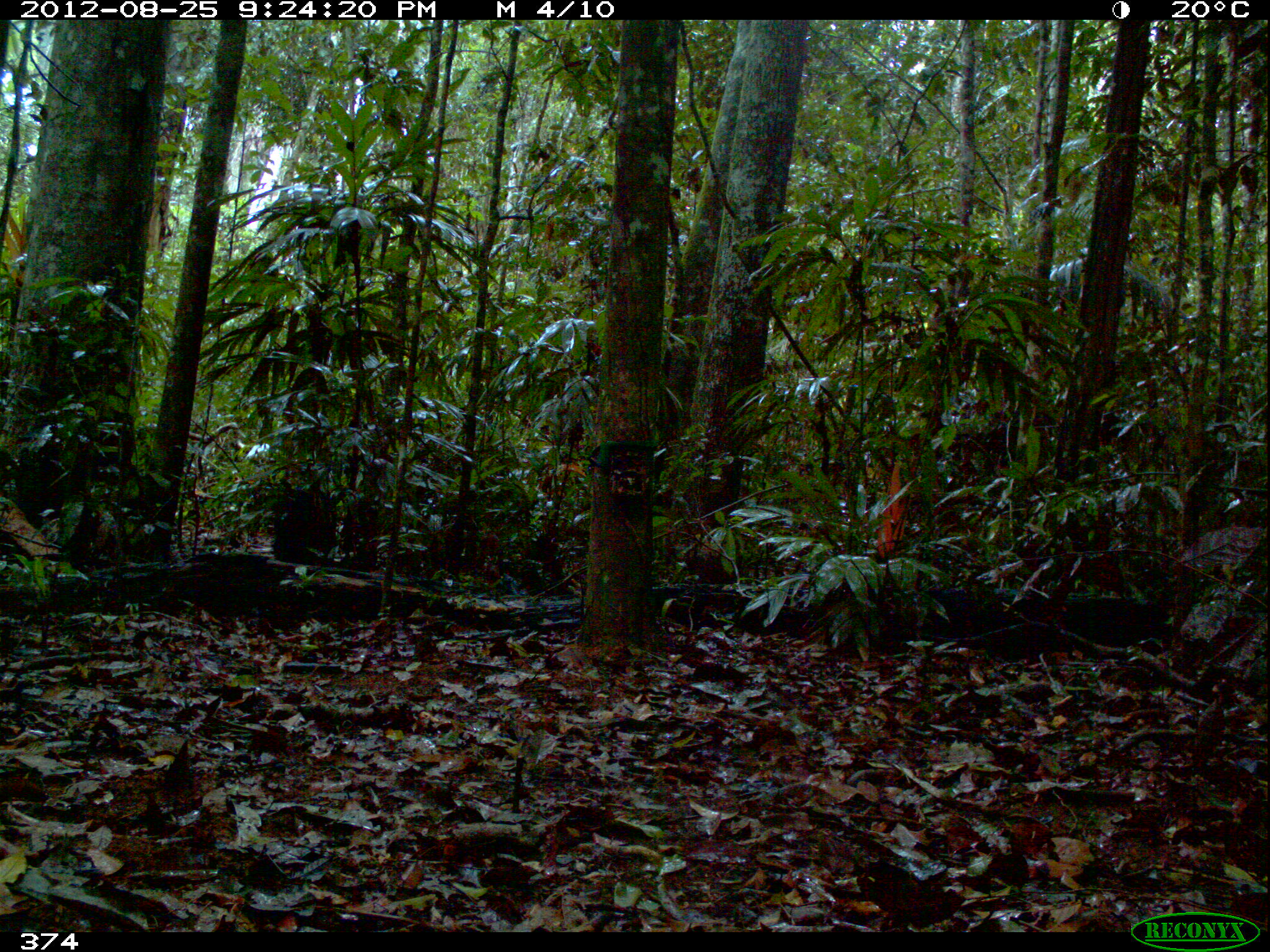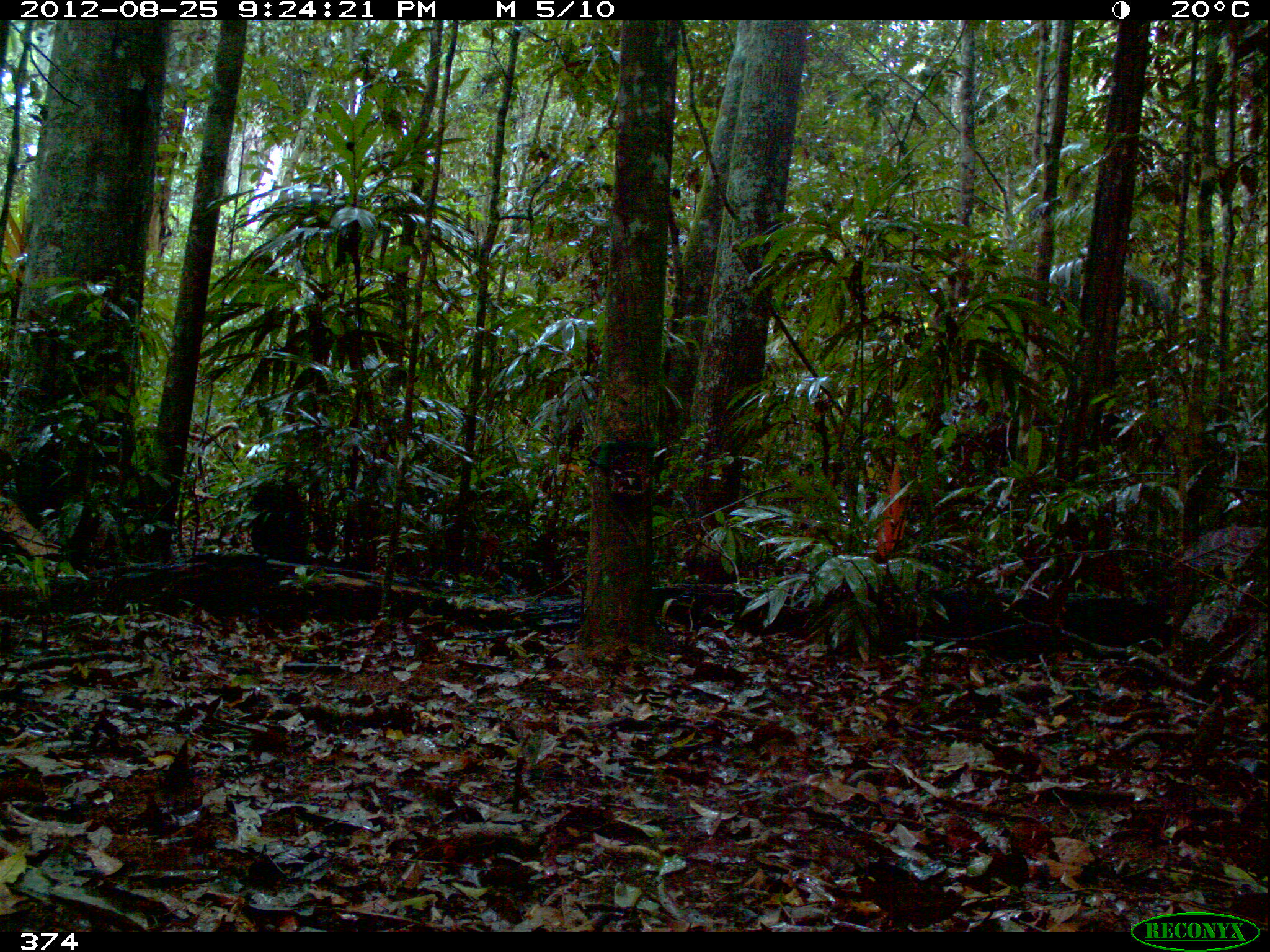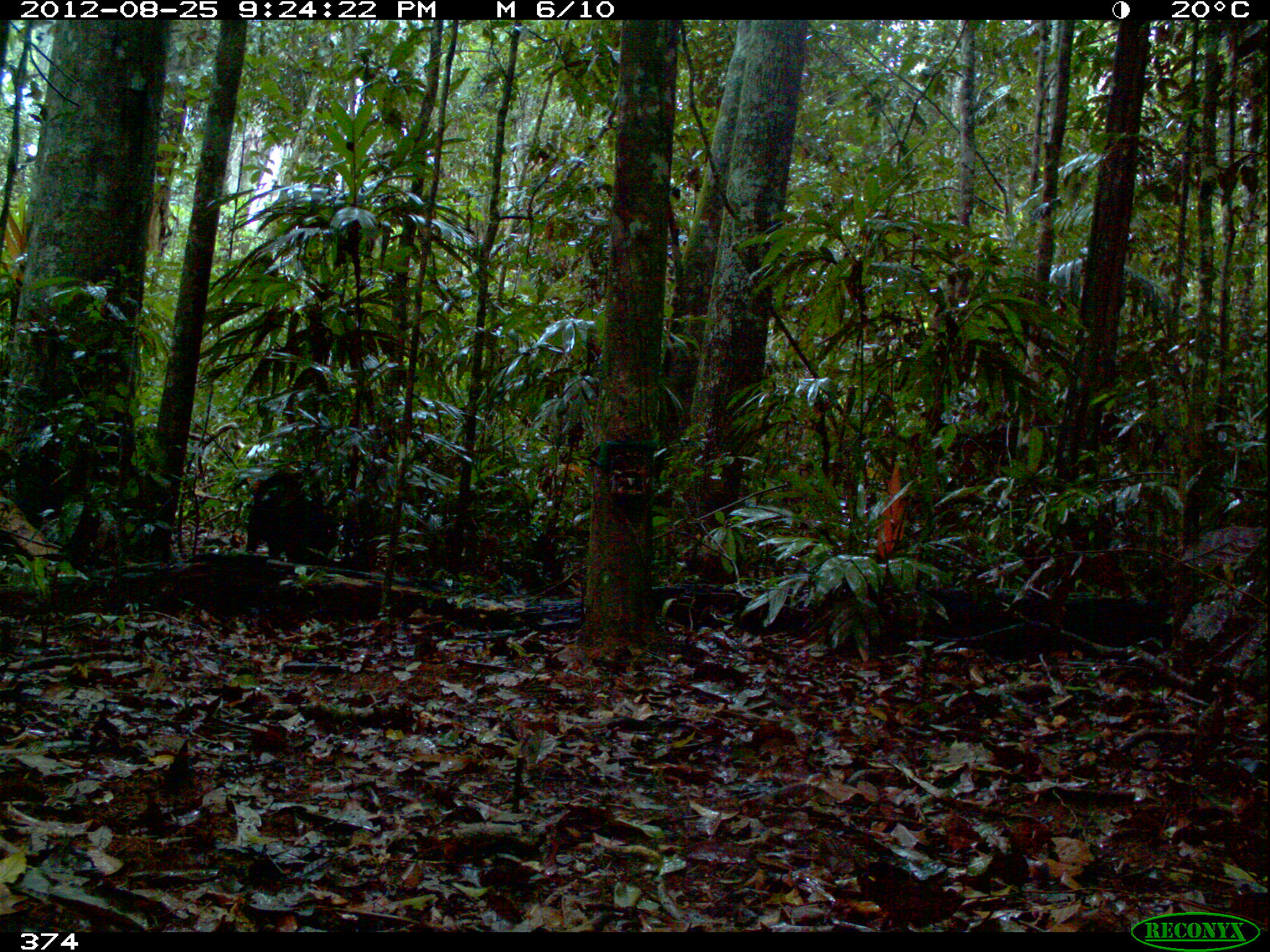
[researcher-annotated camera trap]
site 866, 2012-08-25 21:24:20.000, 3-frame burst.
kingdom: Animalia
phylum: Chordata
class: Mammalia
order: Artiodactyla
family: Tayassuidae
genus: Tayassu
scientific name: Tayassu pecari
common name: white-lipped peccary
Tayassu pecari (white-lipped peccary).